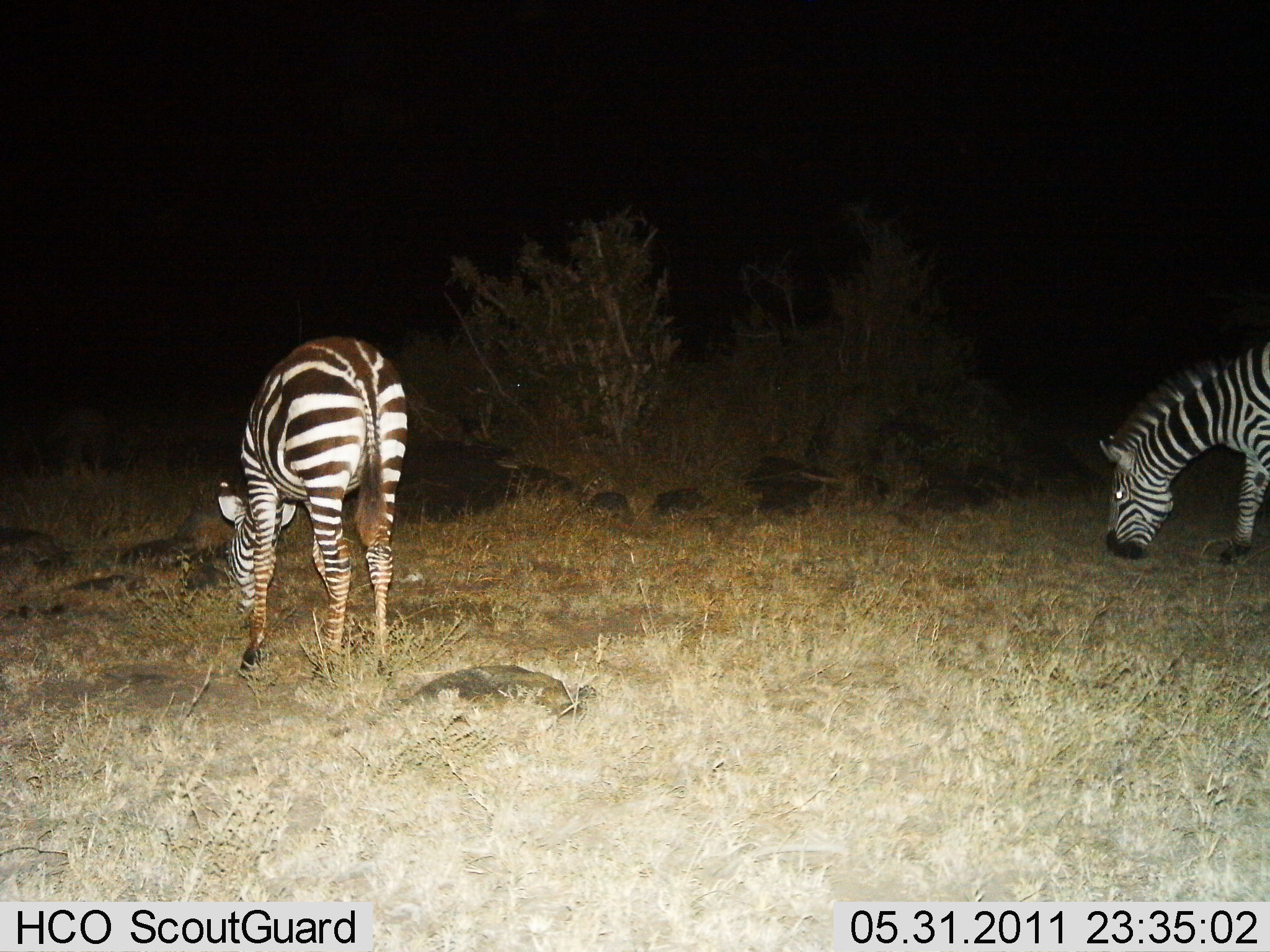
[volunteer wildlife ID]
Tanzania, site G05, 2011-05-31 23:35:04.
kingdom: Animalia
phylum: Chordata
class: Mammalia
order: Perissodactyla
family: Equidae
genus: Equus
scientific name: Equus quagga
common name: plains zebra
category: zebra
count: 2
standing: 55%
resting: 0%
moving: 0%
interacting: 0%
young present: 0%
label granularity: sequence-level